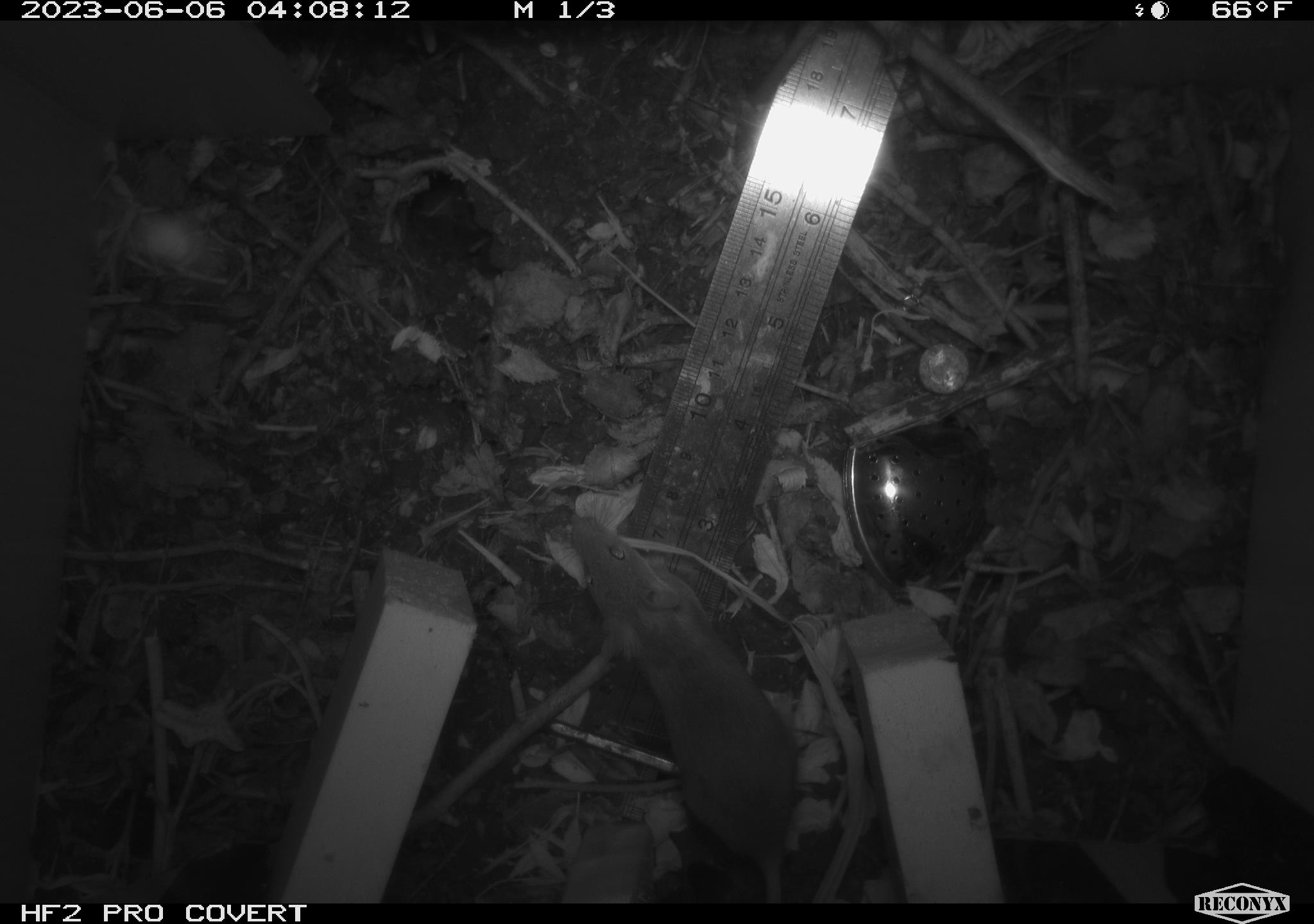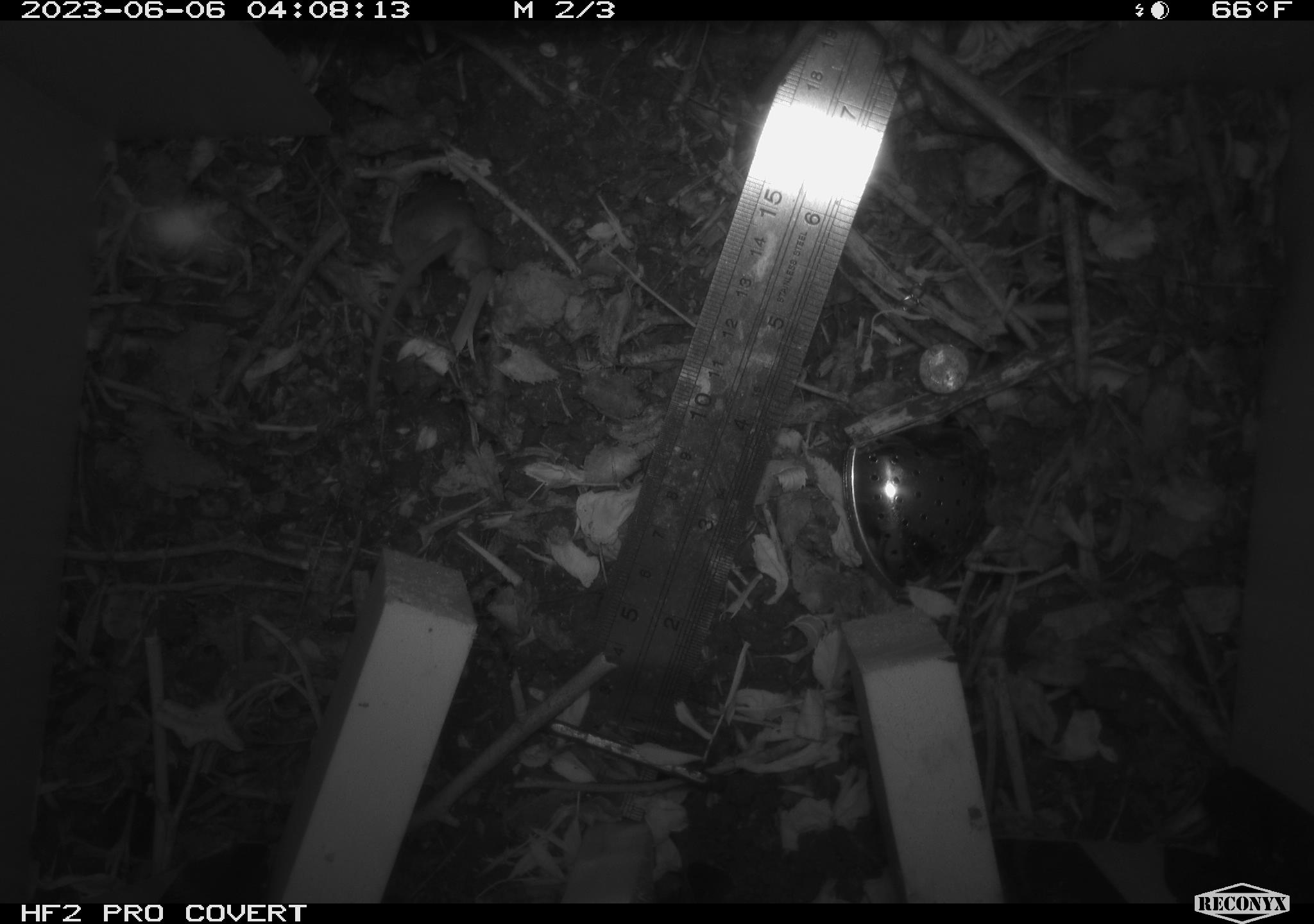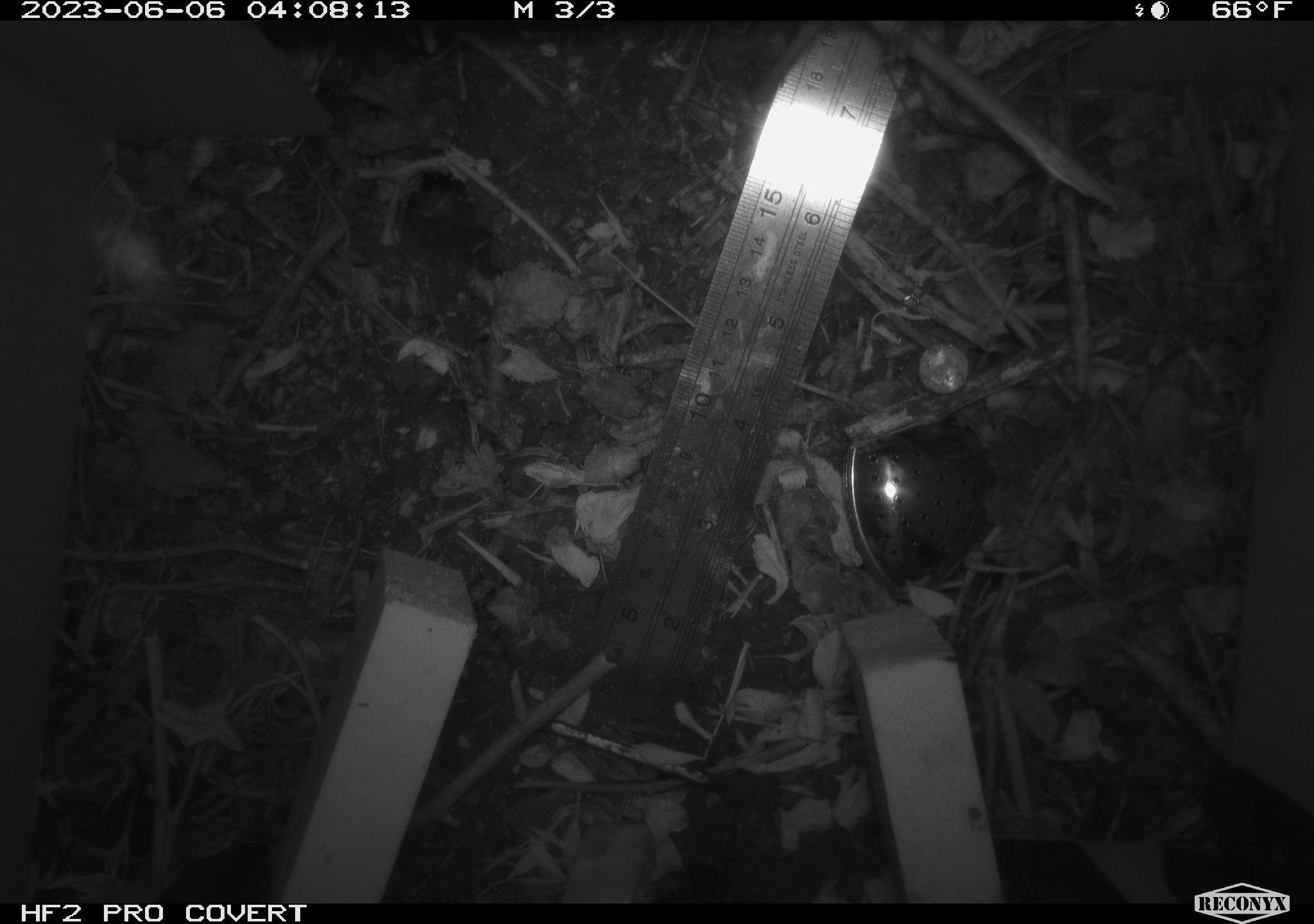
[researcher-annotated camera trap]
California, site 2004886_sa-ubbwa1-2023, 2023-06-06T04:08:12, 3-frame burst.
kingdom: Animalia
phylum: Chordata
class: Mammalia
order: Rodentia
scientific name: Rodentia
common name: rodent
Rodent (Rodentia).